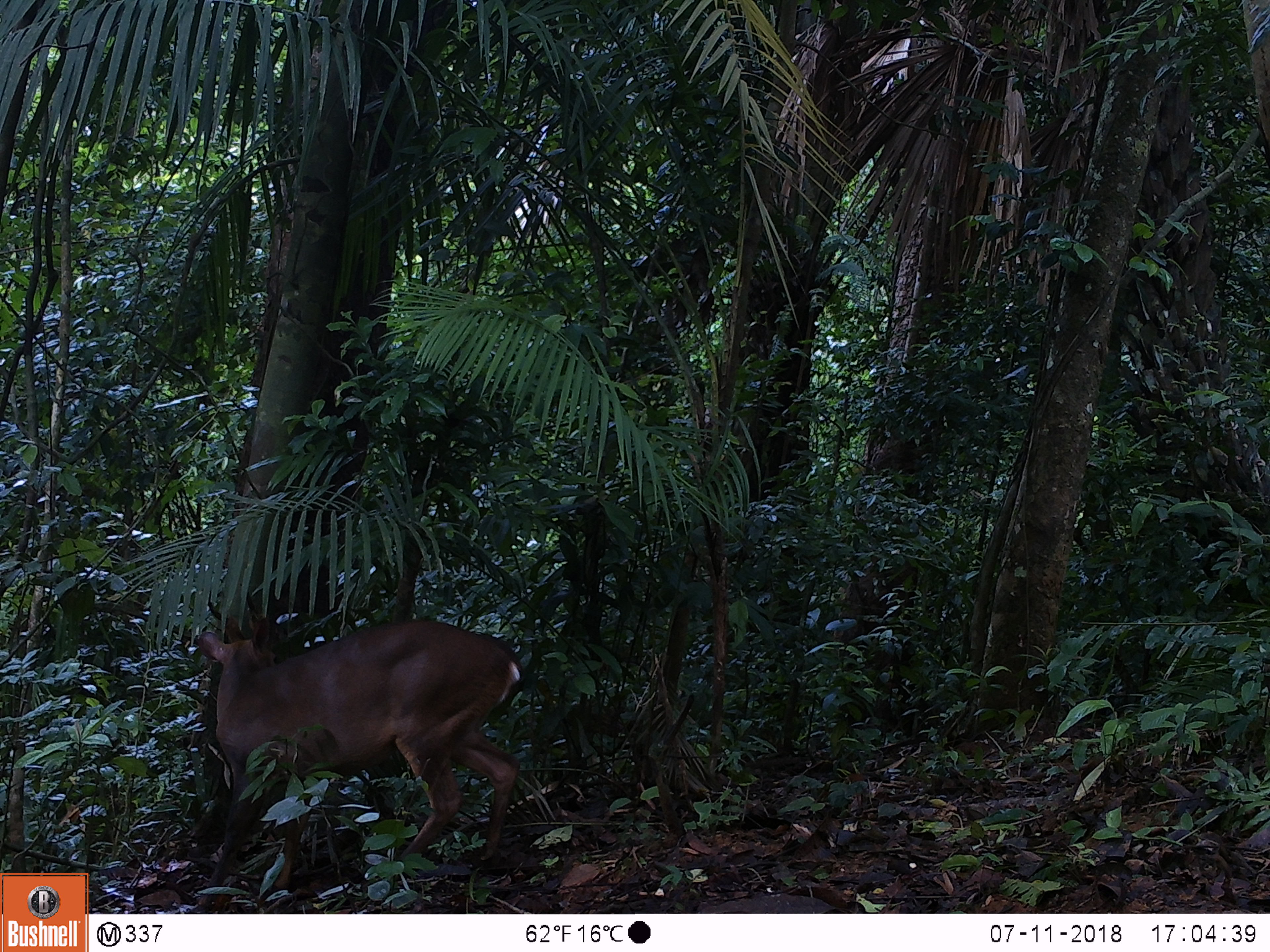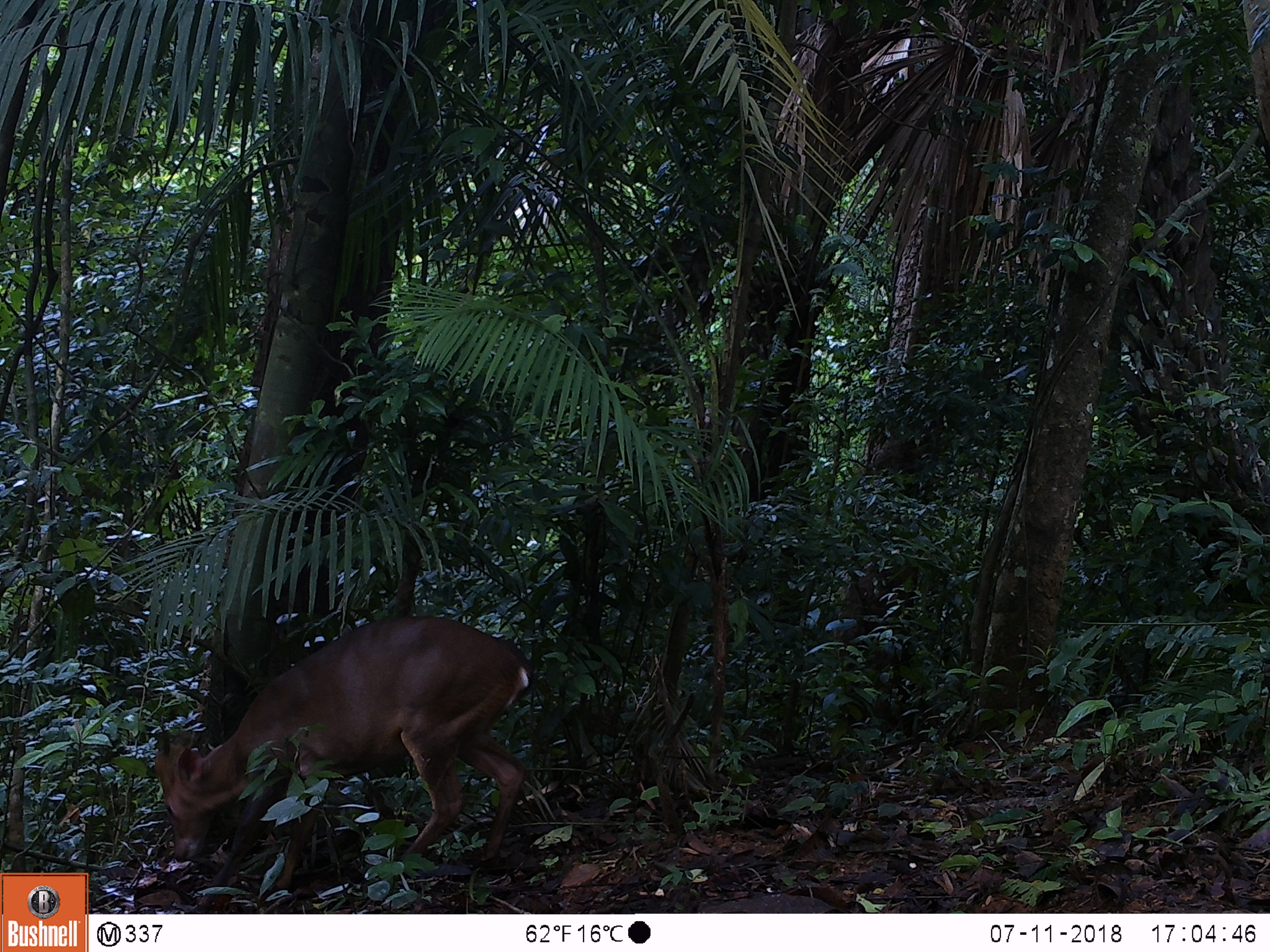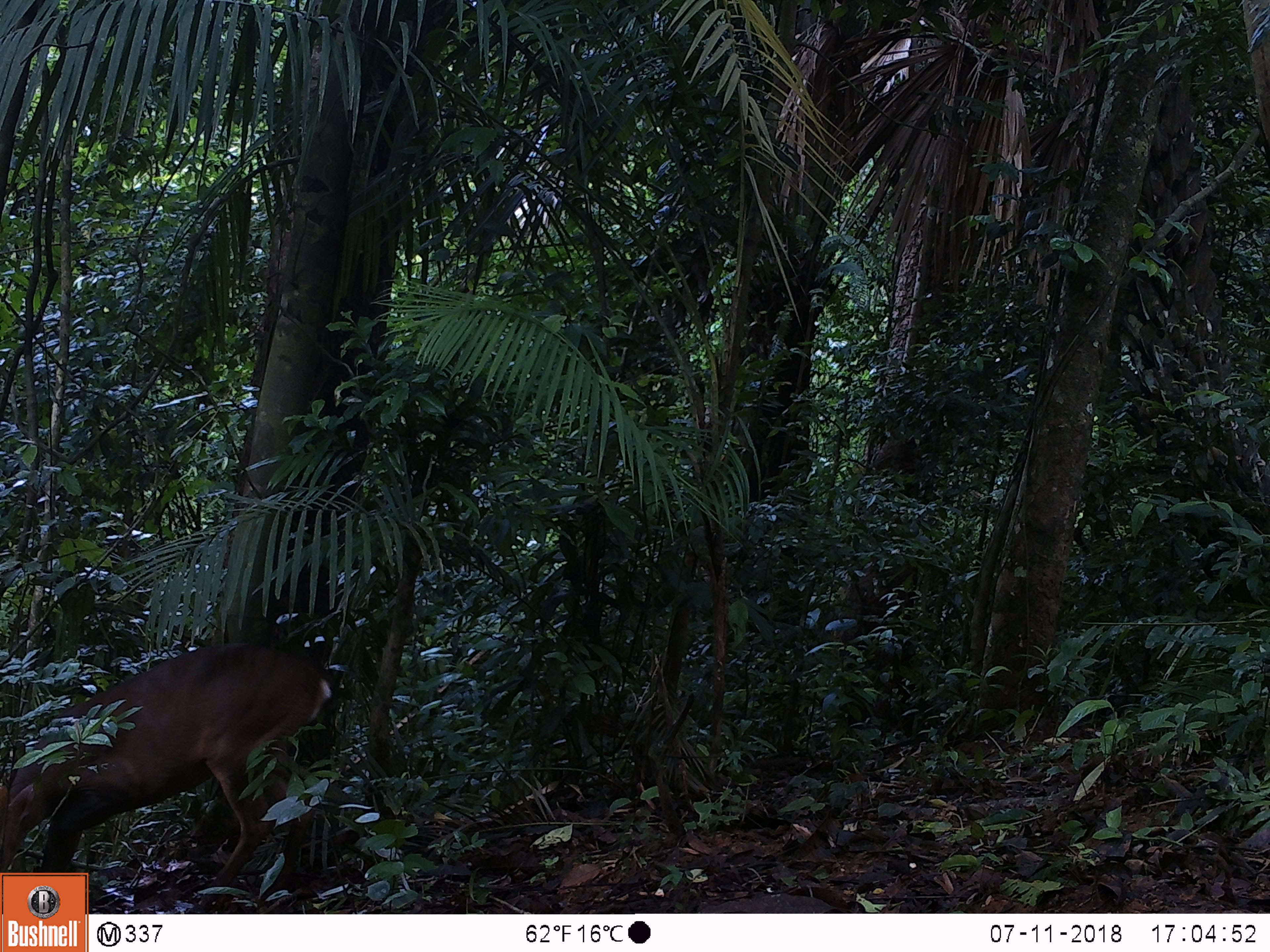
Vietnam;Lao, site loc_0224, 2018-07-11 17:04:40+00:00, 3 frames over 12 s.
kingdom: Animalia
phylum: Chordata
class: Mammalia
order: Artiodactyla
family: Cervidae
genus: Muntiacus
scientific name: Muntiacus vuquangensis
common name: large-antlered muntjac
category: large antlered muntjac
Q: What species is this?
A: Large antlered muntjac (large-antlered muntjac) (Muntiacus vuquangensis).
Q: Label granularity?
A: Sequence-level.